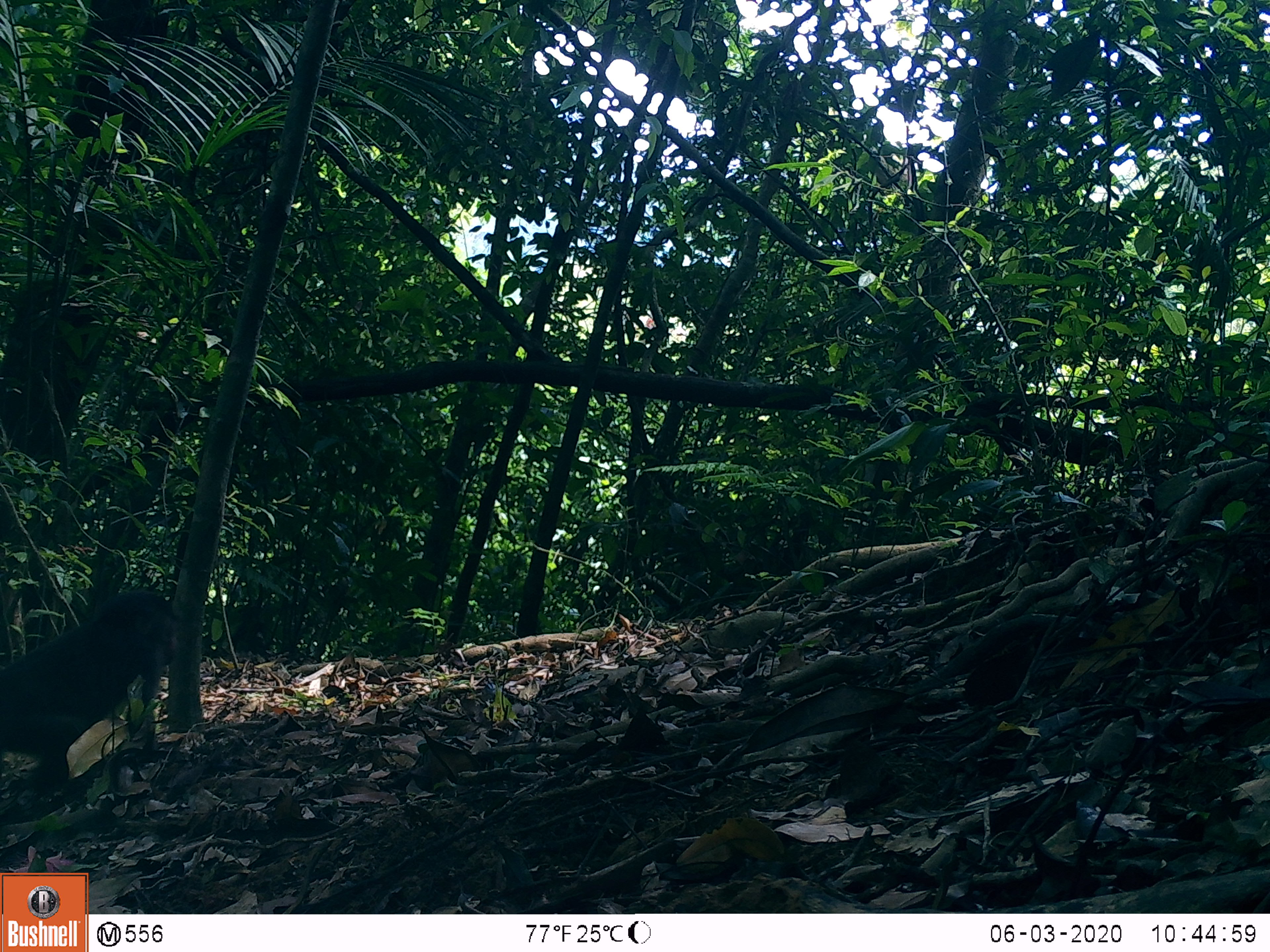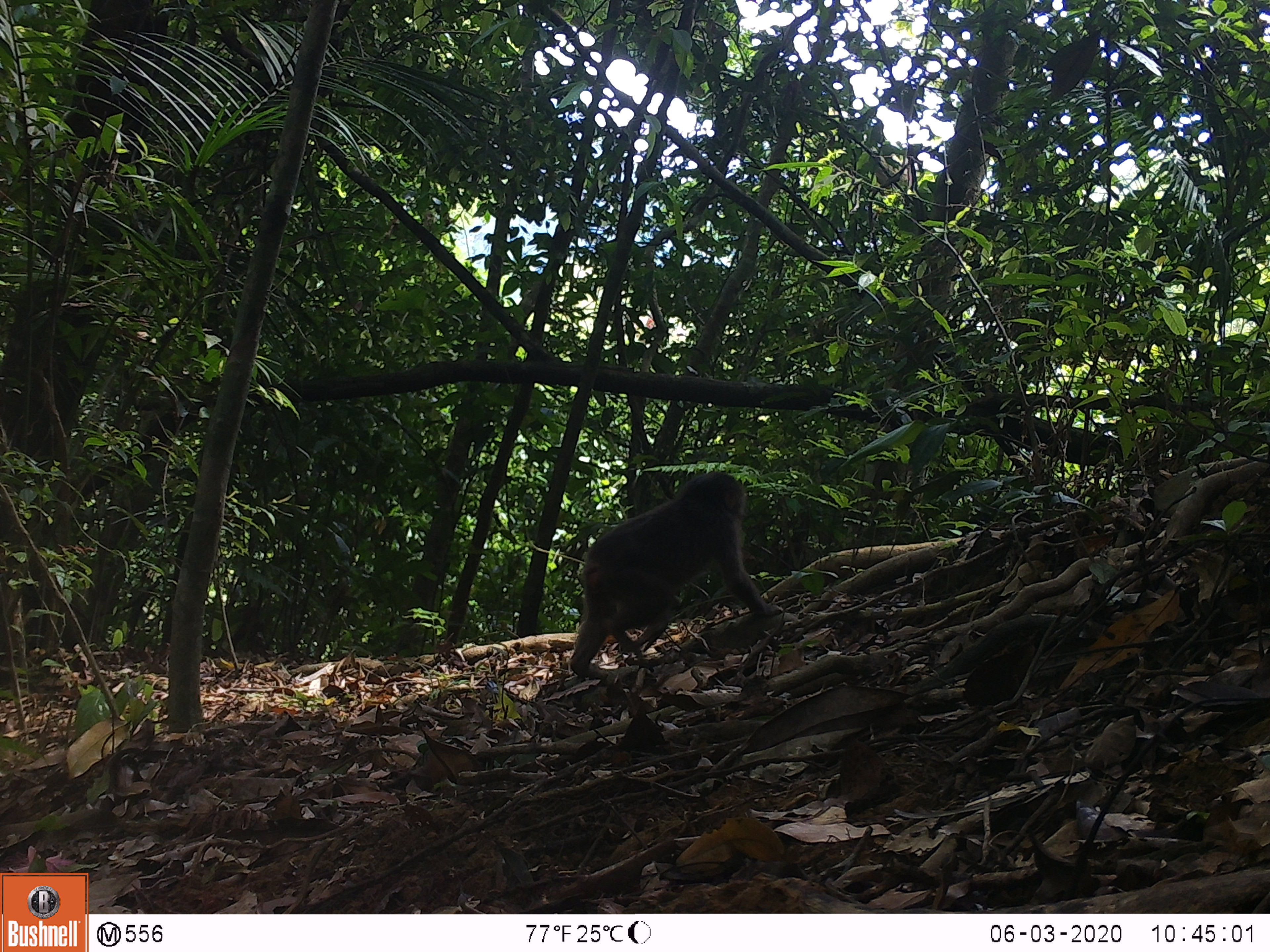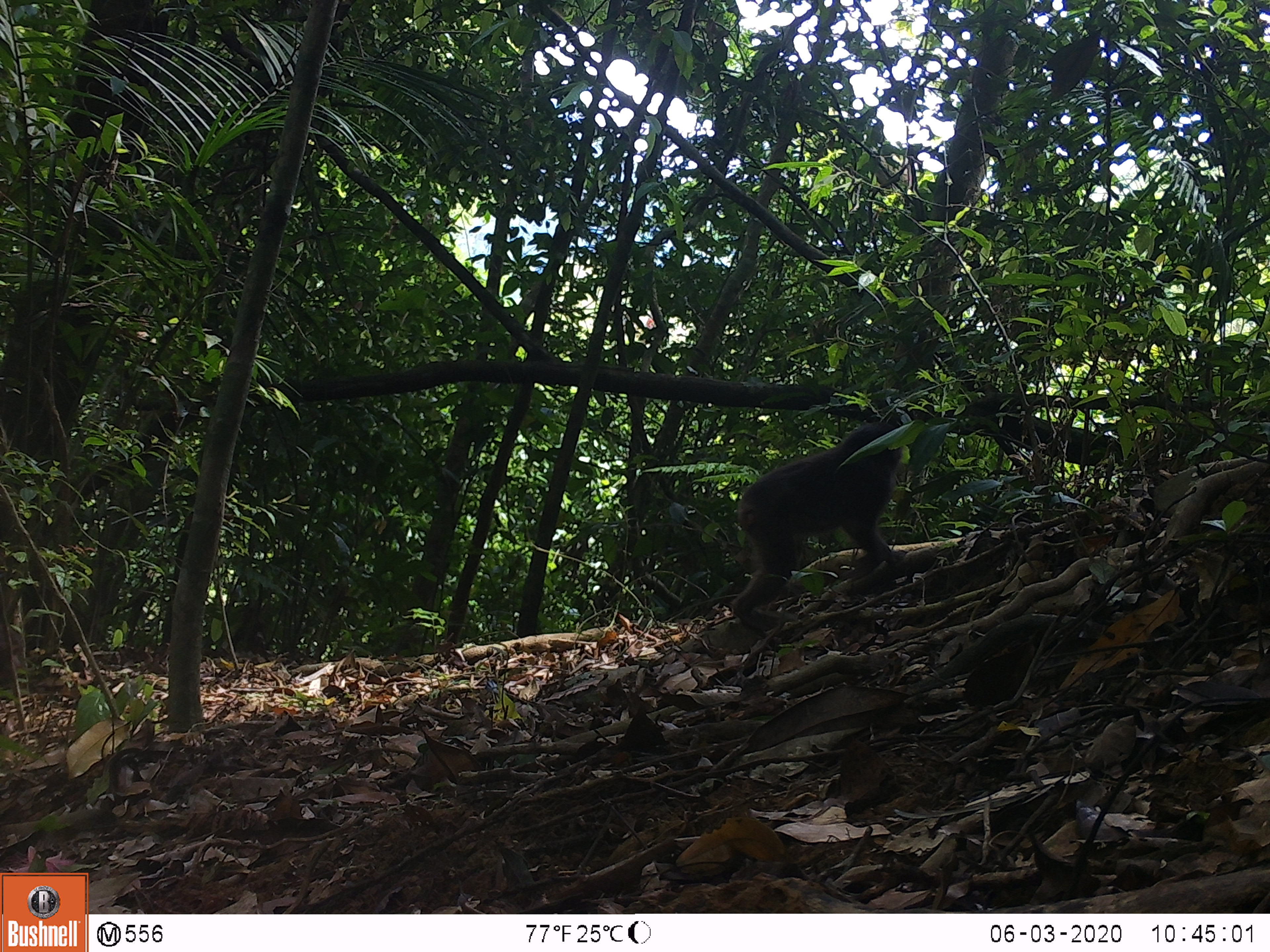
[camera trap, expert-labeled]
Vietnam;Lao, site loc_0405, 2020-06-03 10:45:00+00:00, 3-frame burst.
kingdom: Animalia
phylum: Chordata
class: Mammalia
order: Primates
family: Cercopithecidae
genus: Macaca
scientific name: Macaca arctoides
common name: stump-tailed macaque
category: stump tailed macaque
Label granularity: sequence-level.